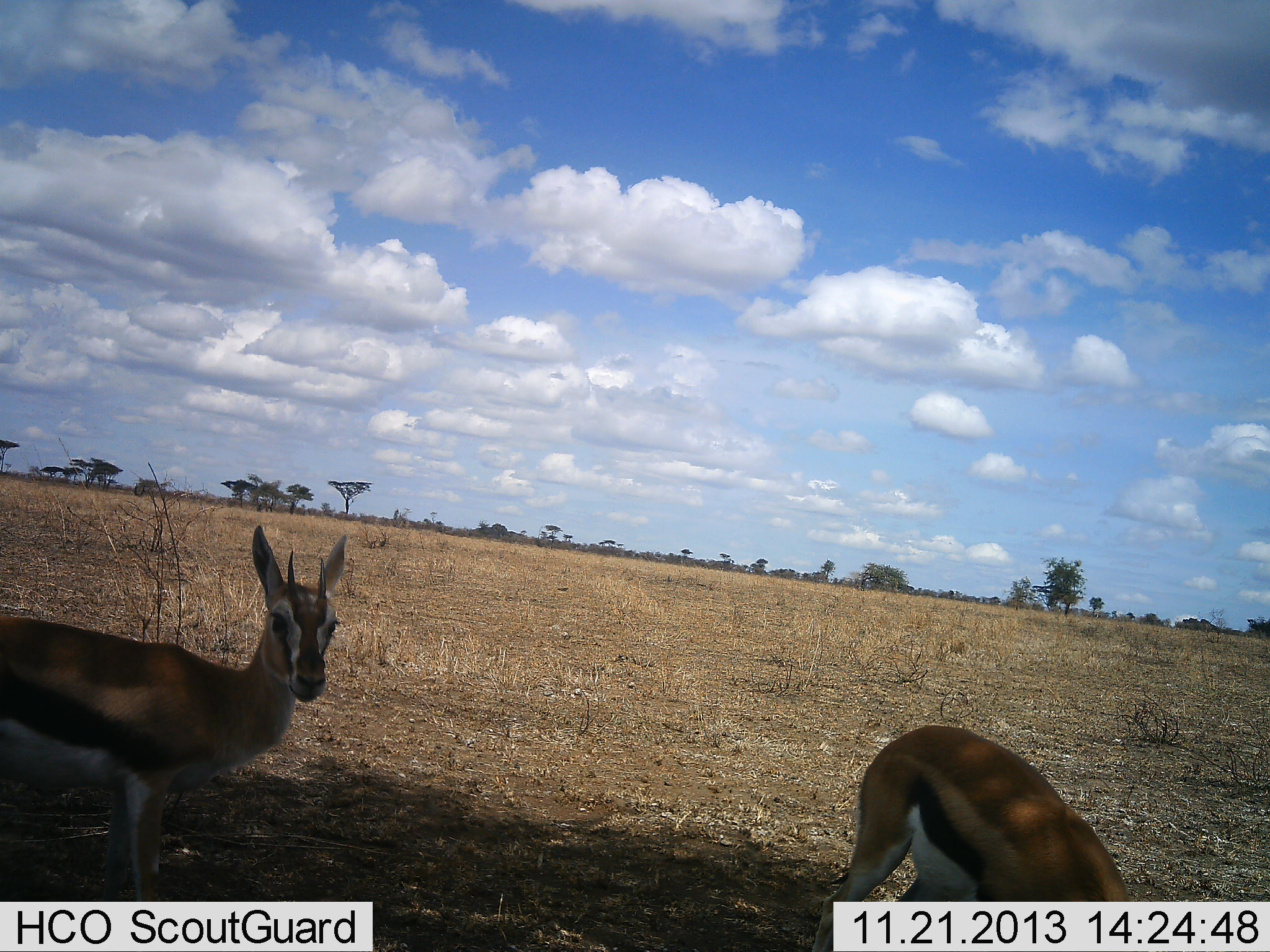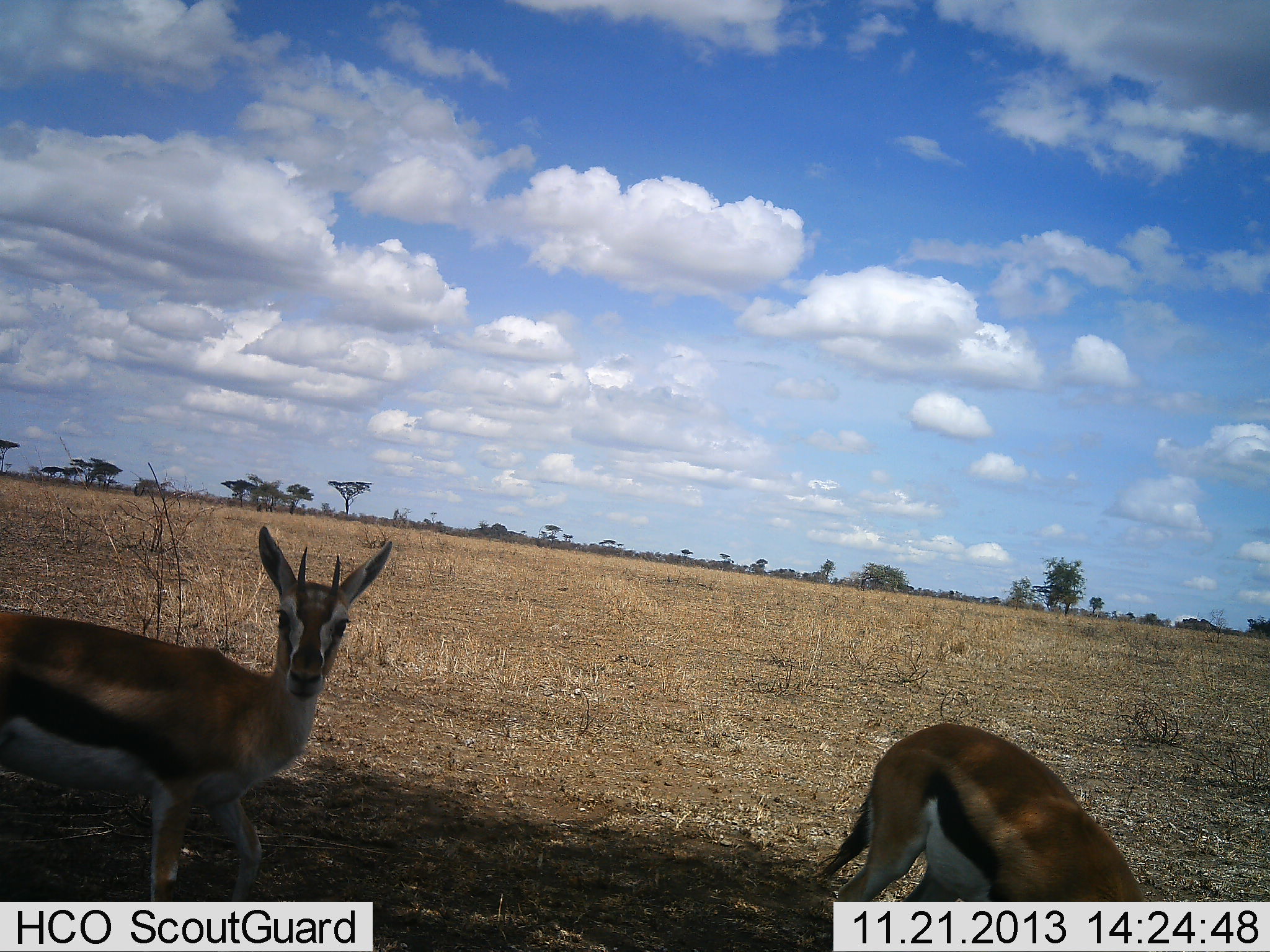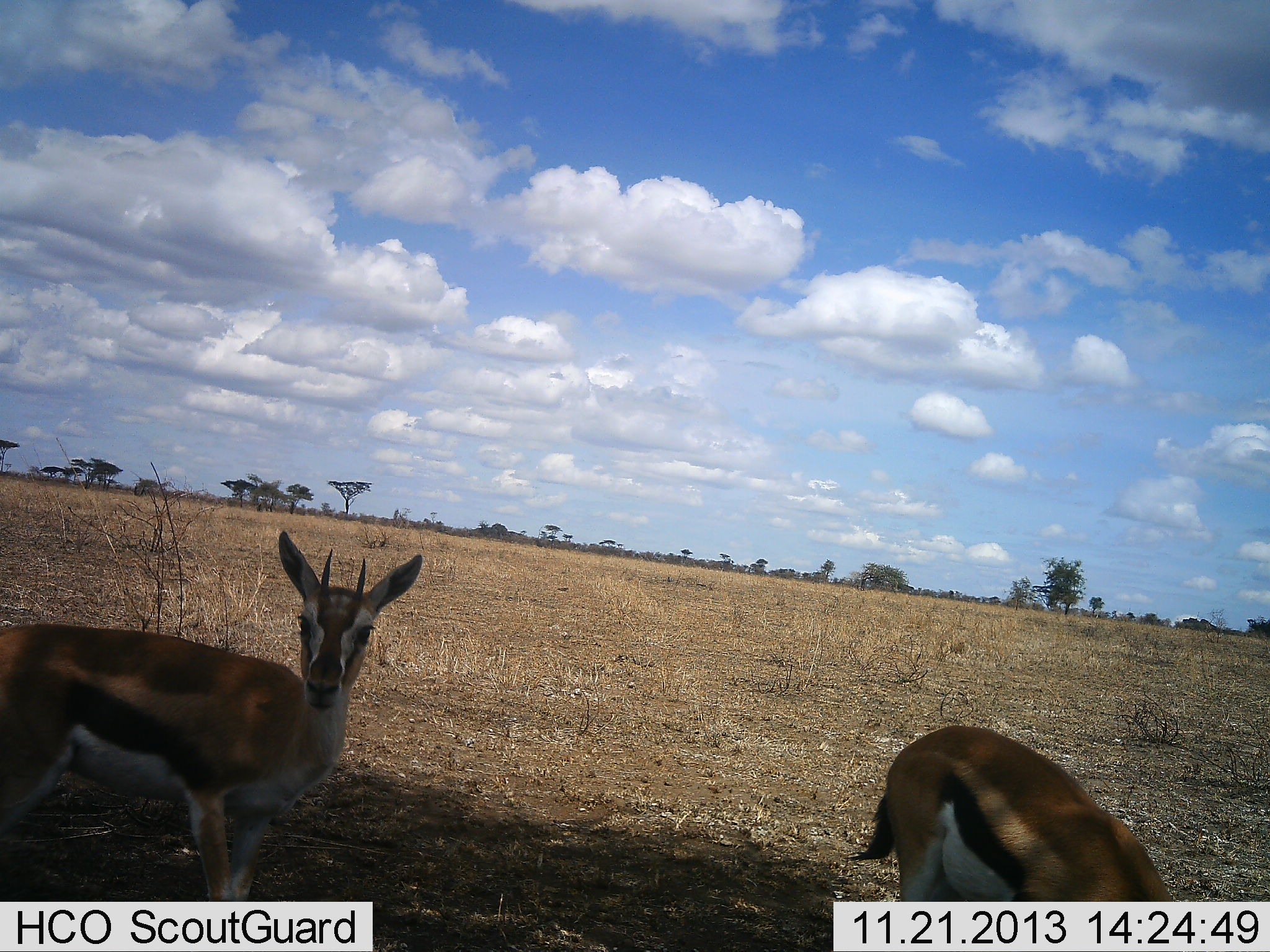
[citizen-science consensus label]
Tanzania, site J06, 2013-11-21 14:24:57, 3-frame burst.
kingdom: Animalia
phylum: Chordata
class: Mammalia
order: Artiodactyla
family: Bovidae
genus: Eudorcas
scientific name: Eudorcas thomsonii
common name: thomson's gazelle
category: gazellethomsons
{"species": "gazellethomsons (thomson's gazelle) (Eudorcas thomsonii)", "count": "2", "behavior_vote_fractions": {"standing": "80%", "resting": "0%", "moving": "40%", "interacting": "0%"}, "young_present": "0%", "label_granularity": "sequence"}